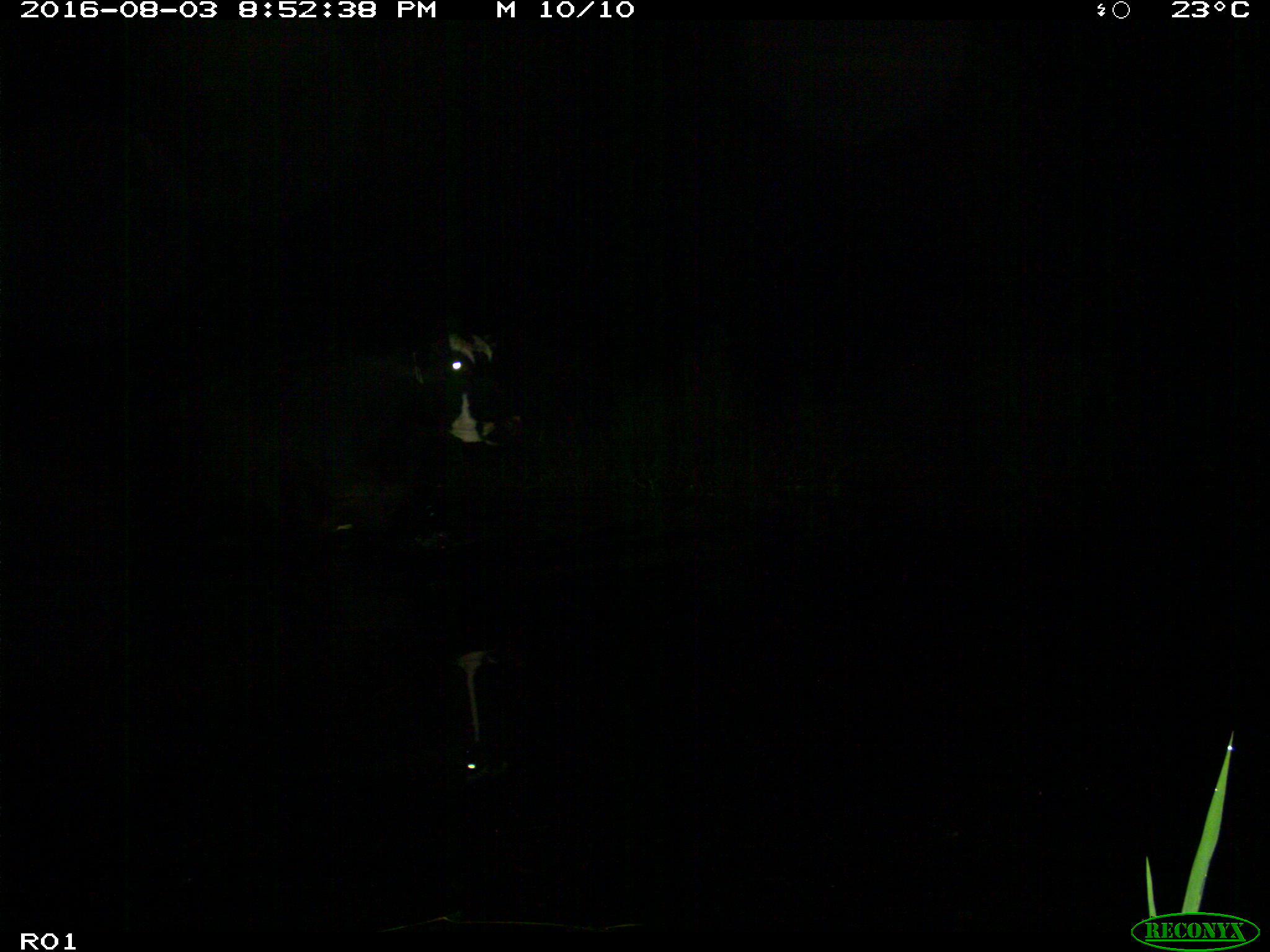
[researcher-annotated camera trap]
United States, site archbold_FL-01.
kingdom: Animalia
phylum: Chordata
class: Mammalia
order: Artiodactyla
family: Bovidae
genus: Bos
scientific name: Bos taurus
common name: domestic cow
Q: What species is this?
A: Bos taurus (domestic cow).